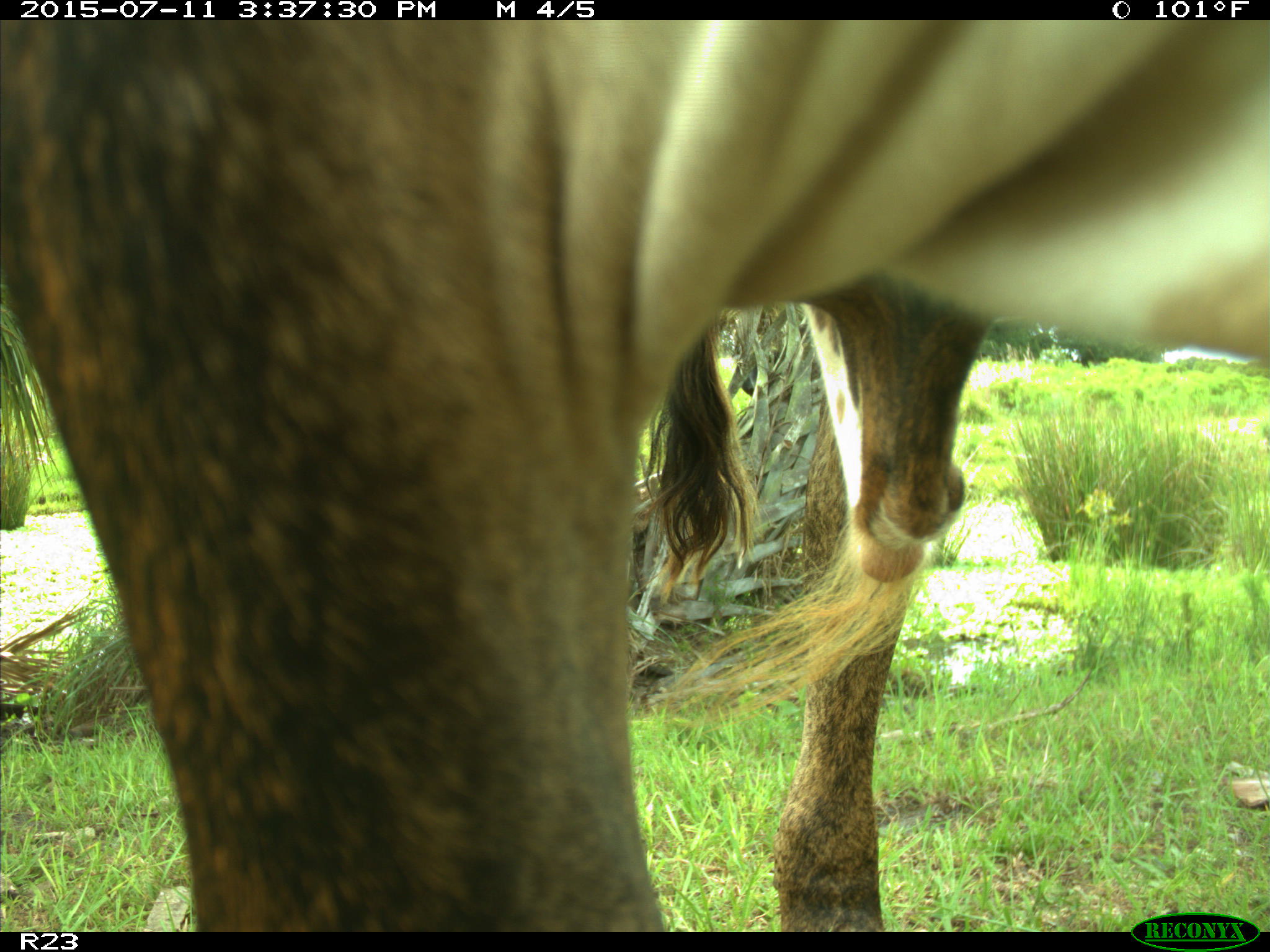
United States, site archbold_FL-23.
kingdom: Animalia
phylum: Chordata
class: Mammalia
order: Artiodactyla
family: Bovidae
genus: Bos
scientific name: Bos taurus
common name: domestic cow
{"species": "Bos taurus (domestic cow)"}